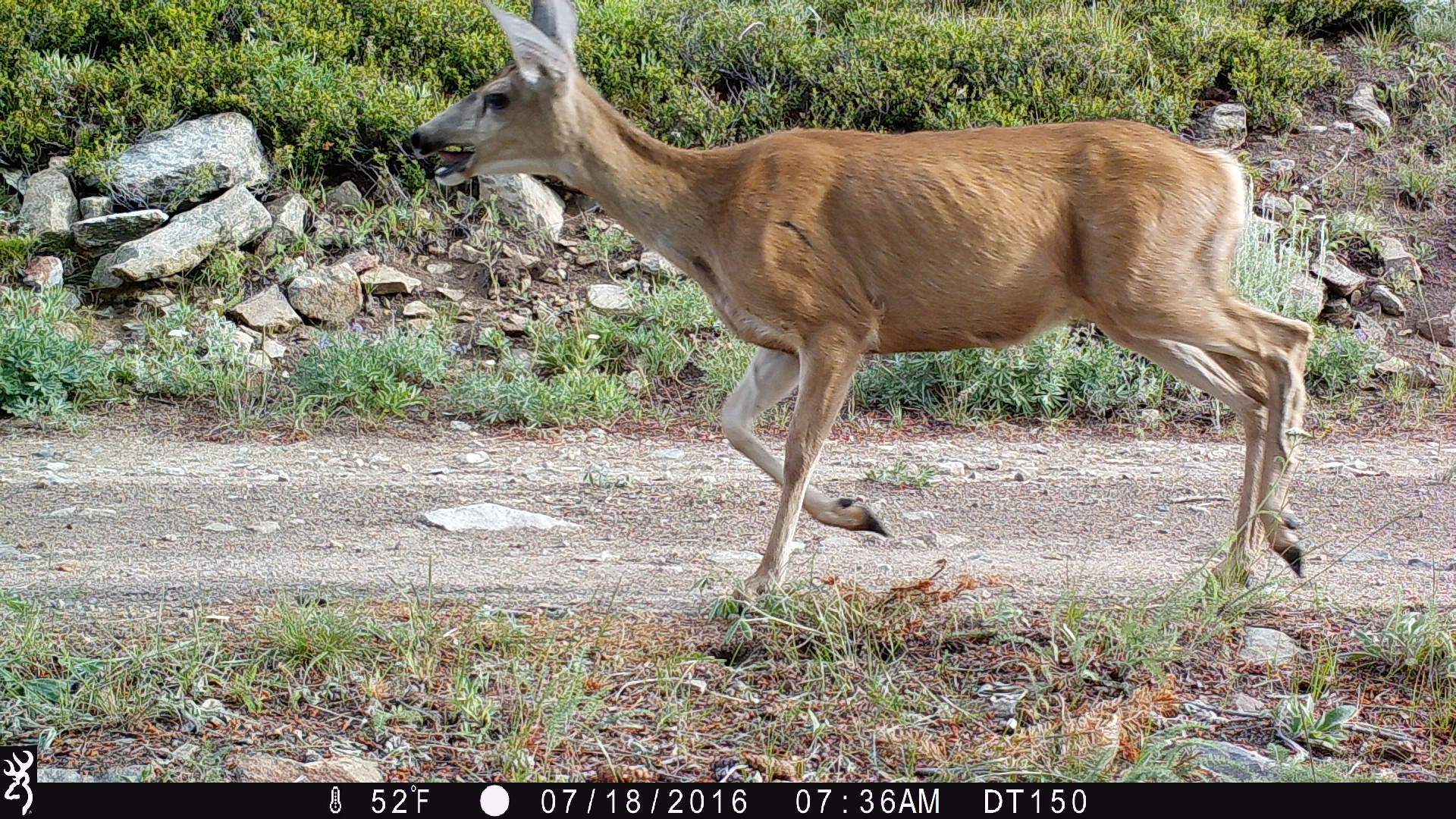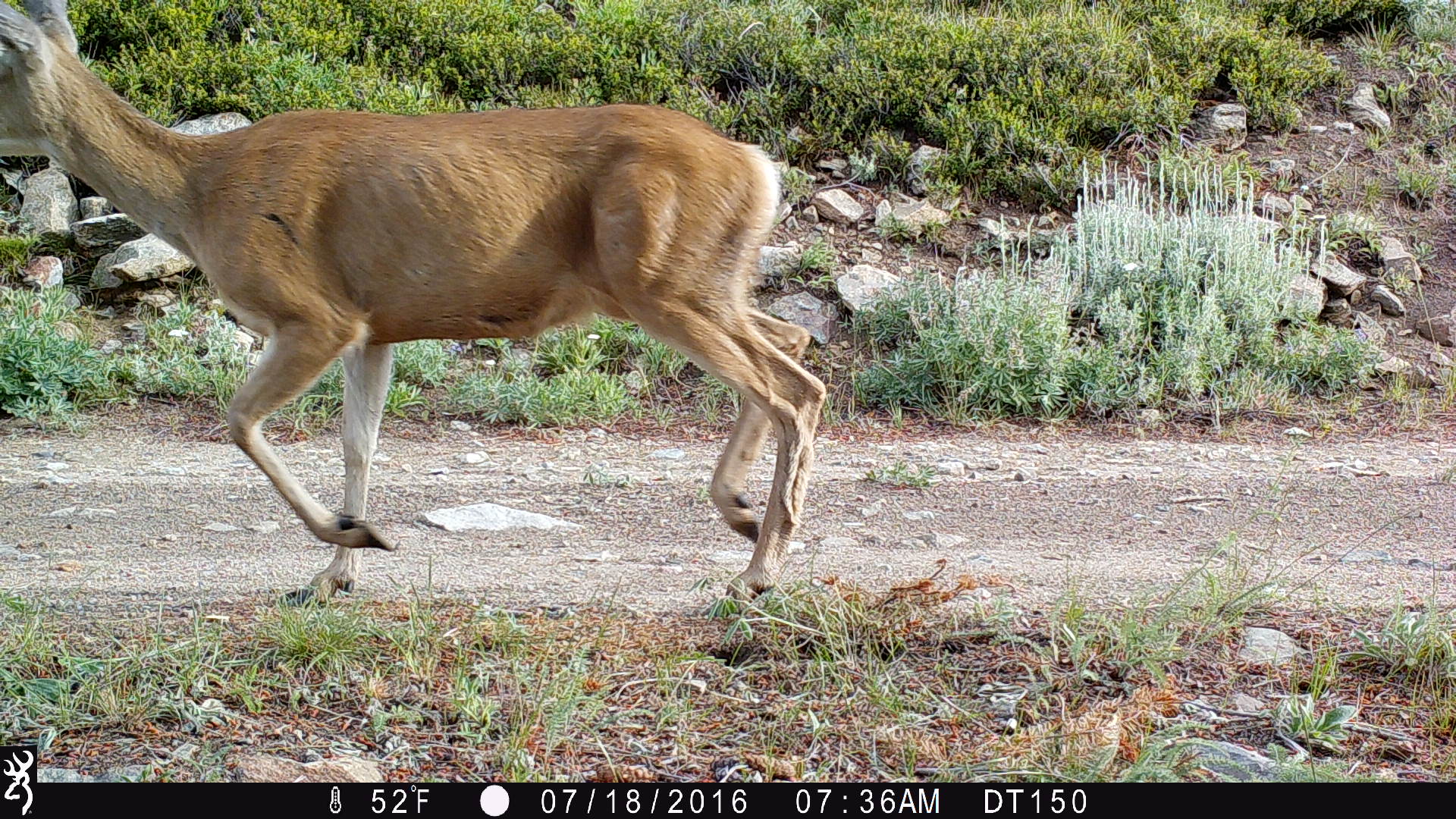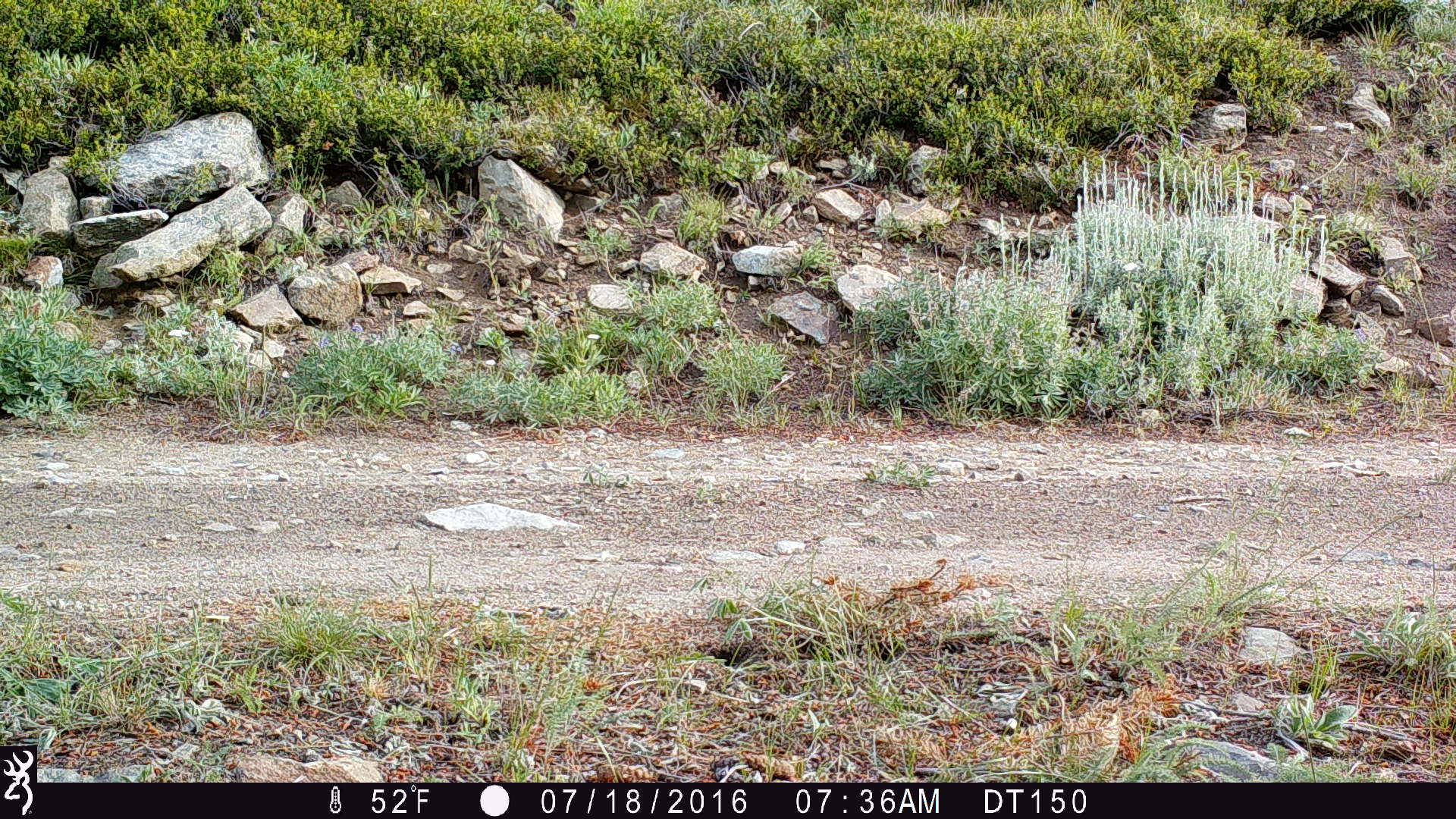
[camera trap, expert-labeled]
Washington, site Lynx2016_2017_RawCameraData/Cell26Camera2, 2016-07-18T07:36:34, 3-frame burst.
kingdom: Animalia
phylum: Chordata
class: Mammalia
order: Artiodactyla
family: Cervidae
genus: Odocoileus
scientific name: Odocoileus hemionus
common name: mule deer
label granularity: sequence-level